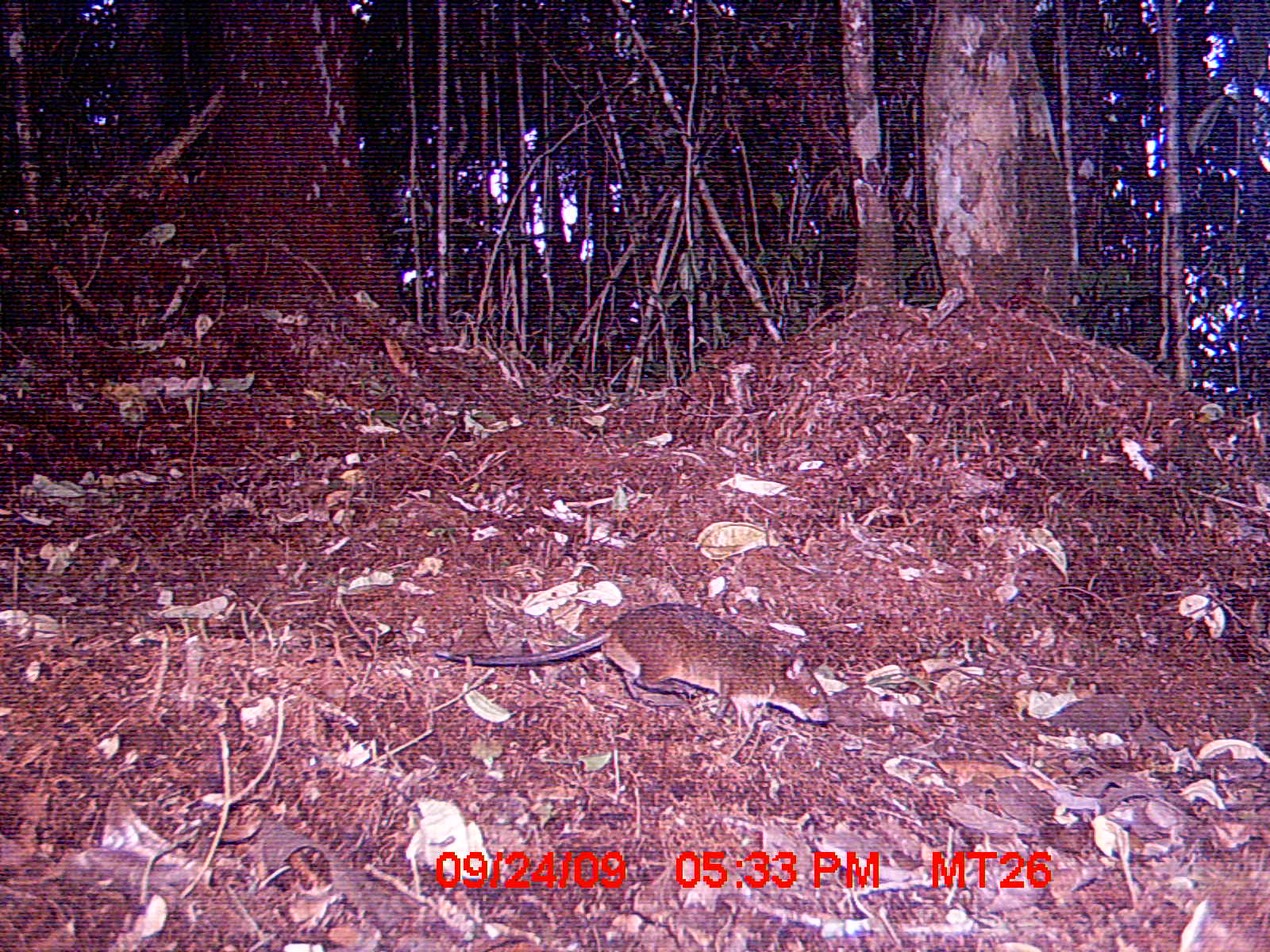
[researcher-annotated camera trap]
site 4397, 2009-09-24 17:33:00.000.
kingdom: Animalia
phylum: Chordata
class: Mammalia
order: Rodentia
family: Nesomyidae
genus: Nesomys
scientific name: Nesomys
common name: nesomys rodents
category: nesomys sp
Nesomys sp (nesomys rodents) (Nesomys), count 1.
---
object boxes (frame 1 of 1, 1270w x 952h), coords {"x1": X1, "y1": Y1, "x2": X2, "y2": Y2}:
nesomys sp: {"x1": 434, "y1": 602, "x2": 829, "y2": 728}